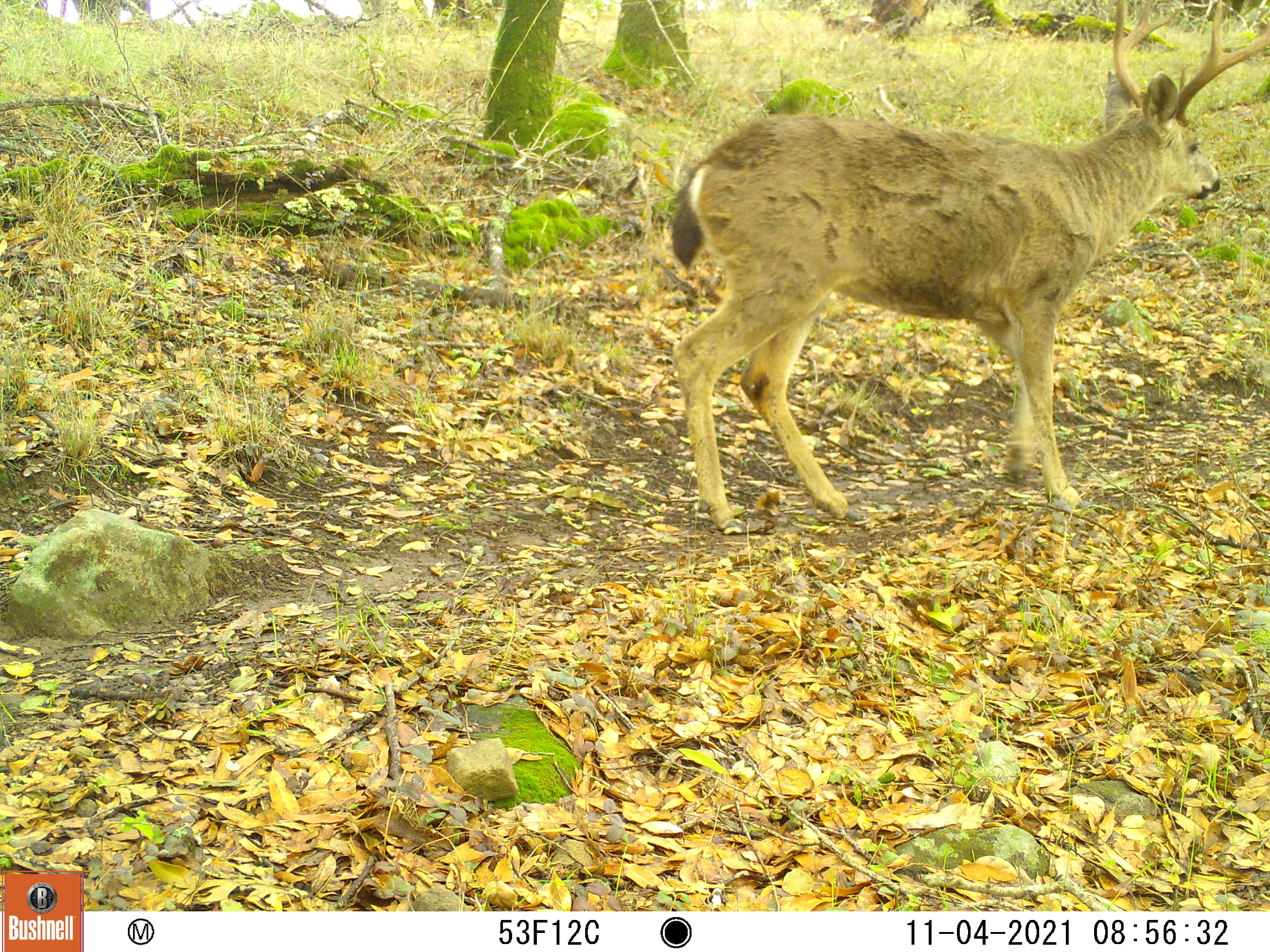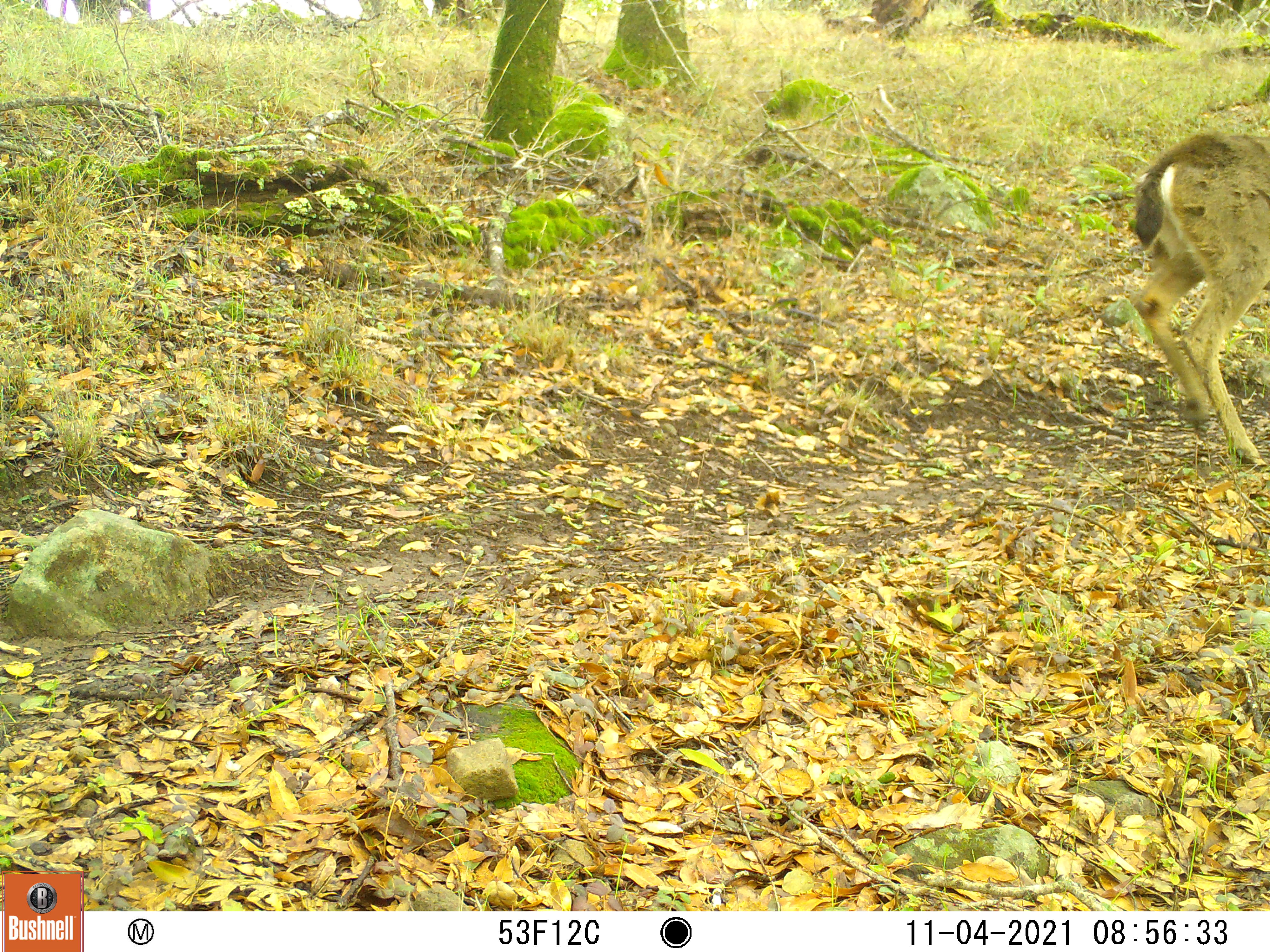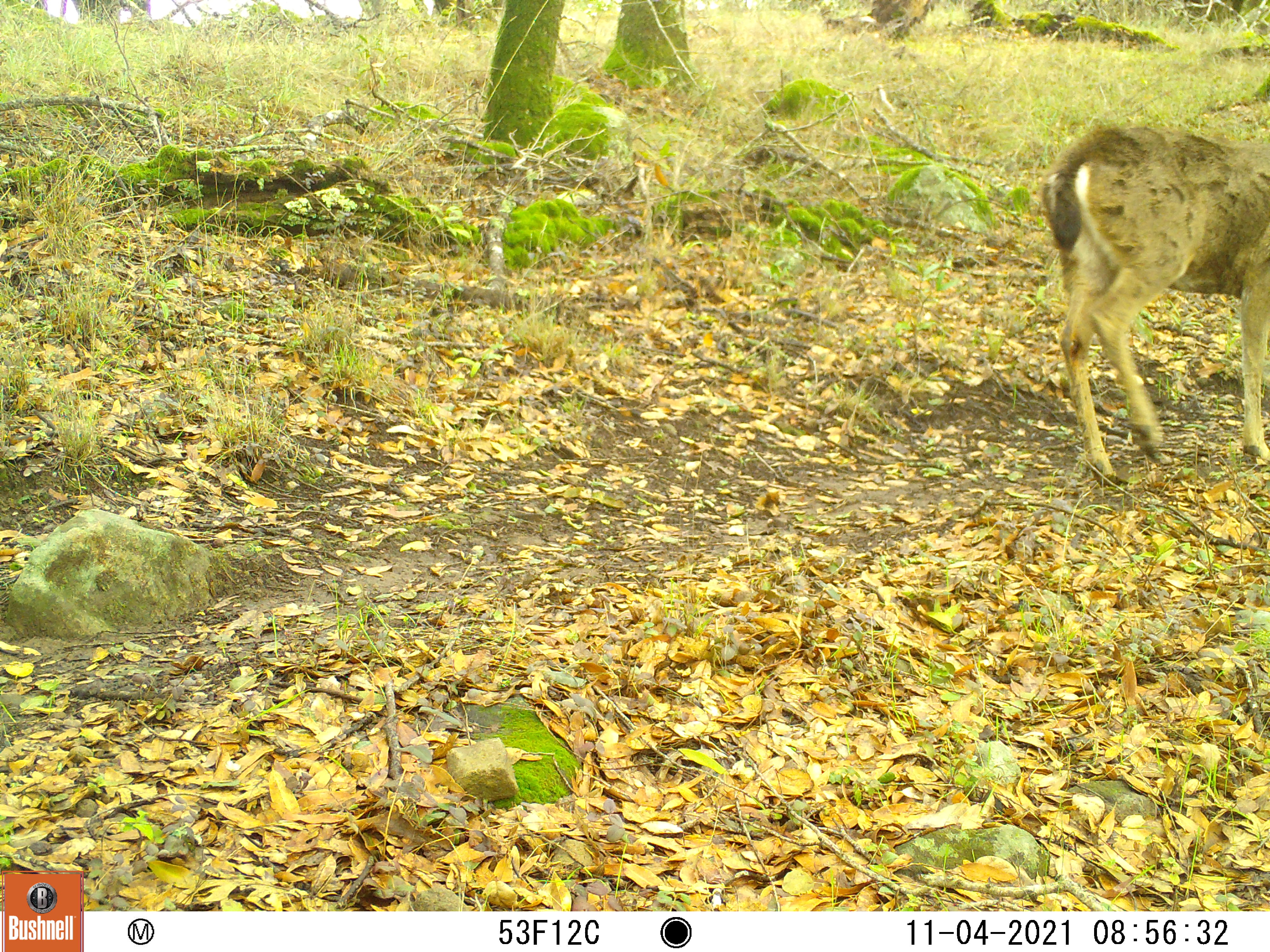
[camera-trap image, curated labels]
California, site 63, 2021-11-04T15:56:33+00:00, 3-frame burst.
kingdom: Animalia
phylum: Chordata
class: Mammalia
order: Artiodactyla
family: Cervidae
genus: Odocoileus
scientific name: Odocoileus hemionus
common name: mule deer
Mule deer (Odocoileus hemionus).